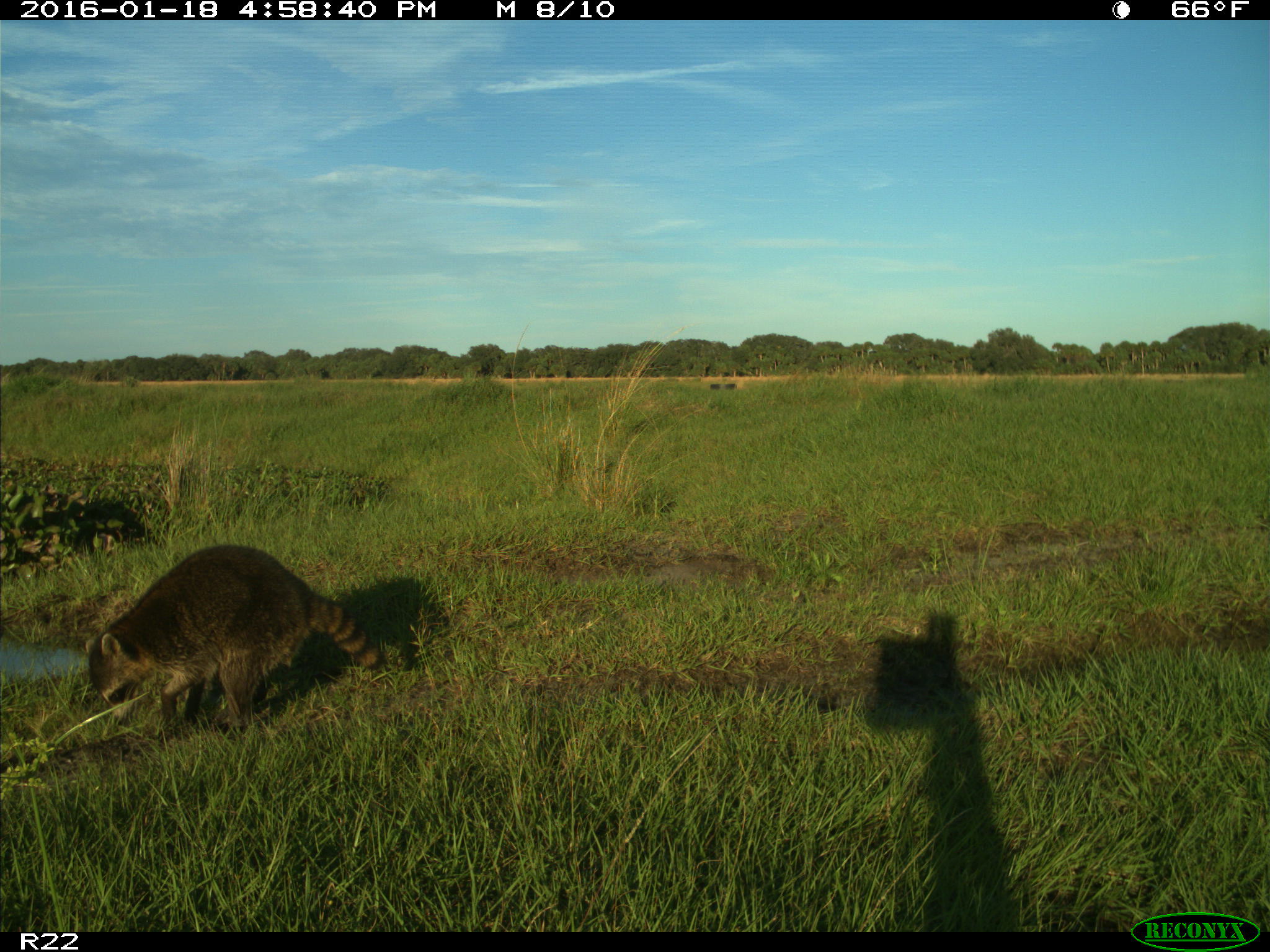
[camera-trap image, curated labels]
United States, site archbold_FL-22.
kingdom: Animalia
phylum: Chordata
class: Mammalia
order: Carnivora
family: Procyonidae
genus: Procyon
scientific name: Procyon lotor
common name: common raccoon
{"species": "Procyon lotor (common raccoon)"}